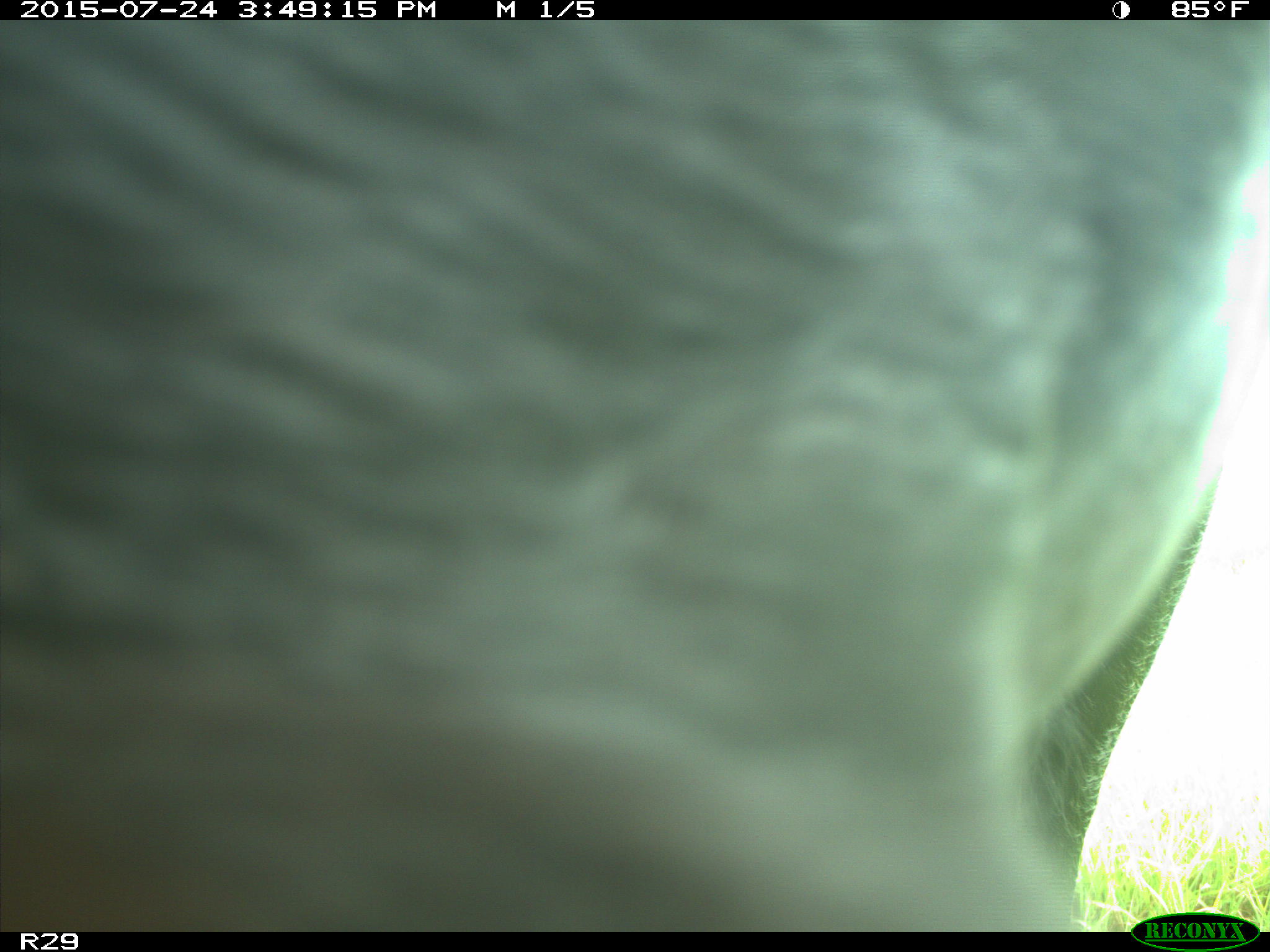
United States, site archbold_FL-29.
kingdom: Animalia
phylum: Chordata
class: Mammalia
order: Artiodactyla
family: Bovidae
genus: Bos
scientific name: Bos taurus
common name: domestic cow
Bos taurus (domestic cow).